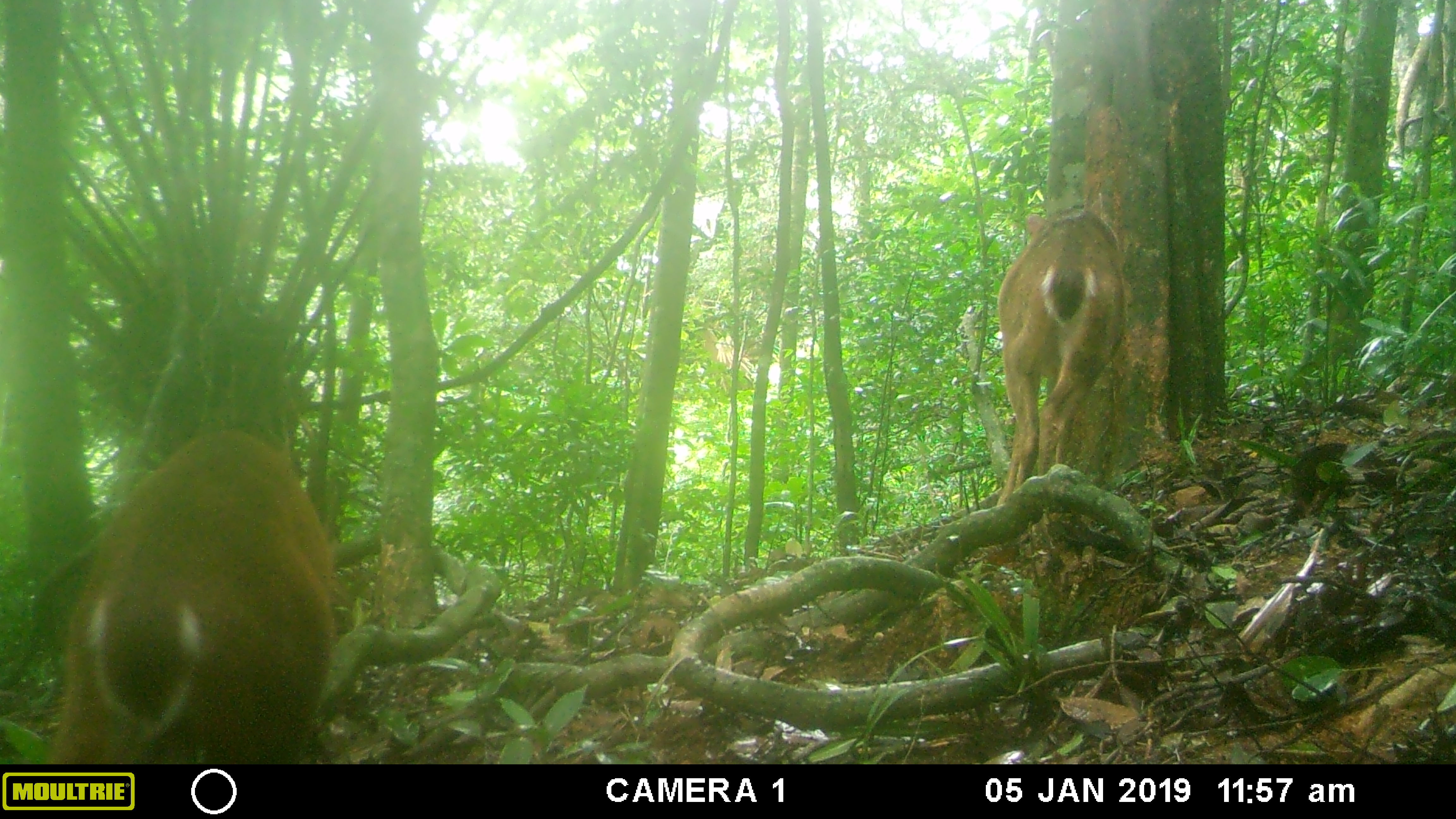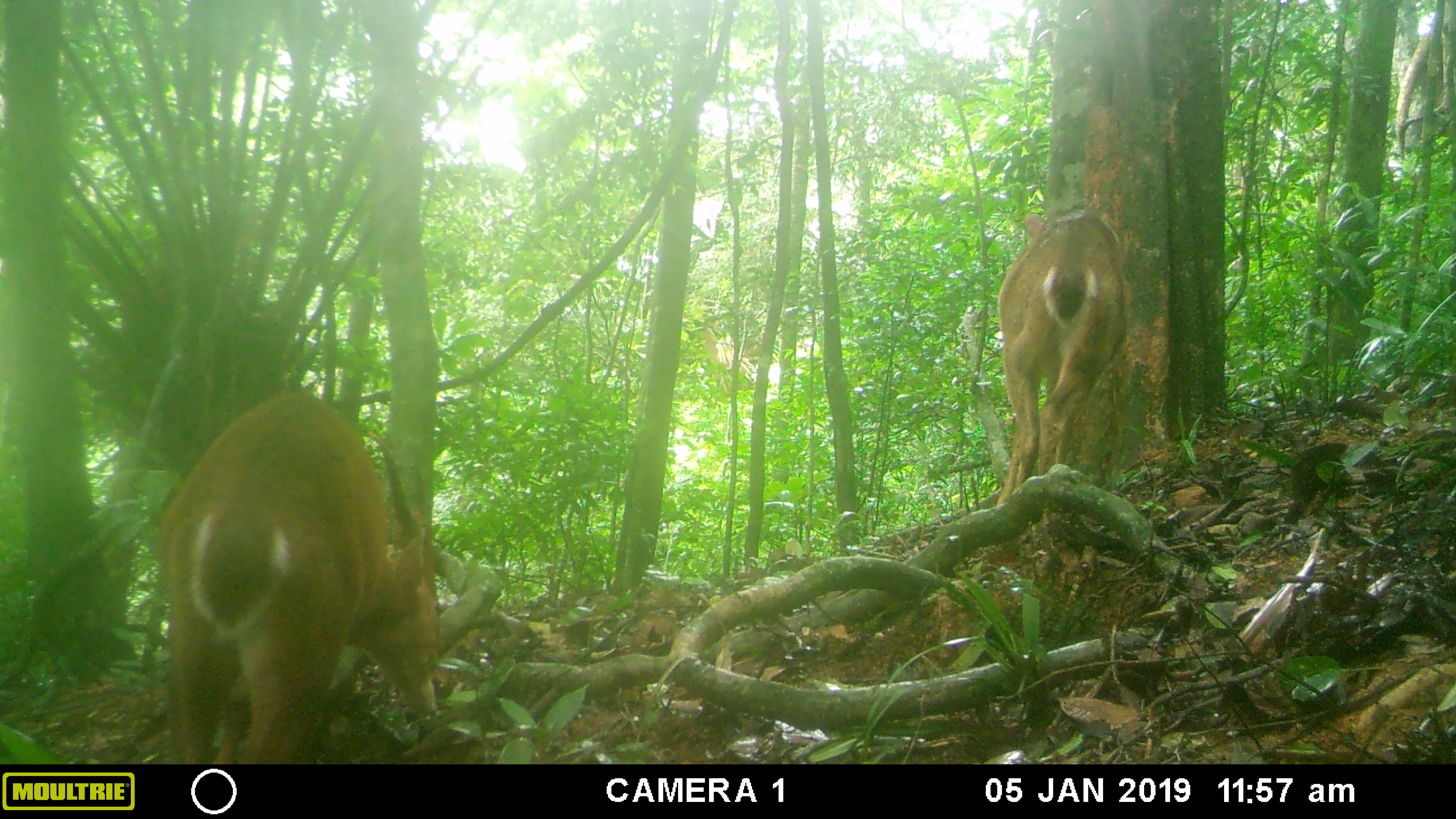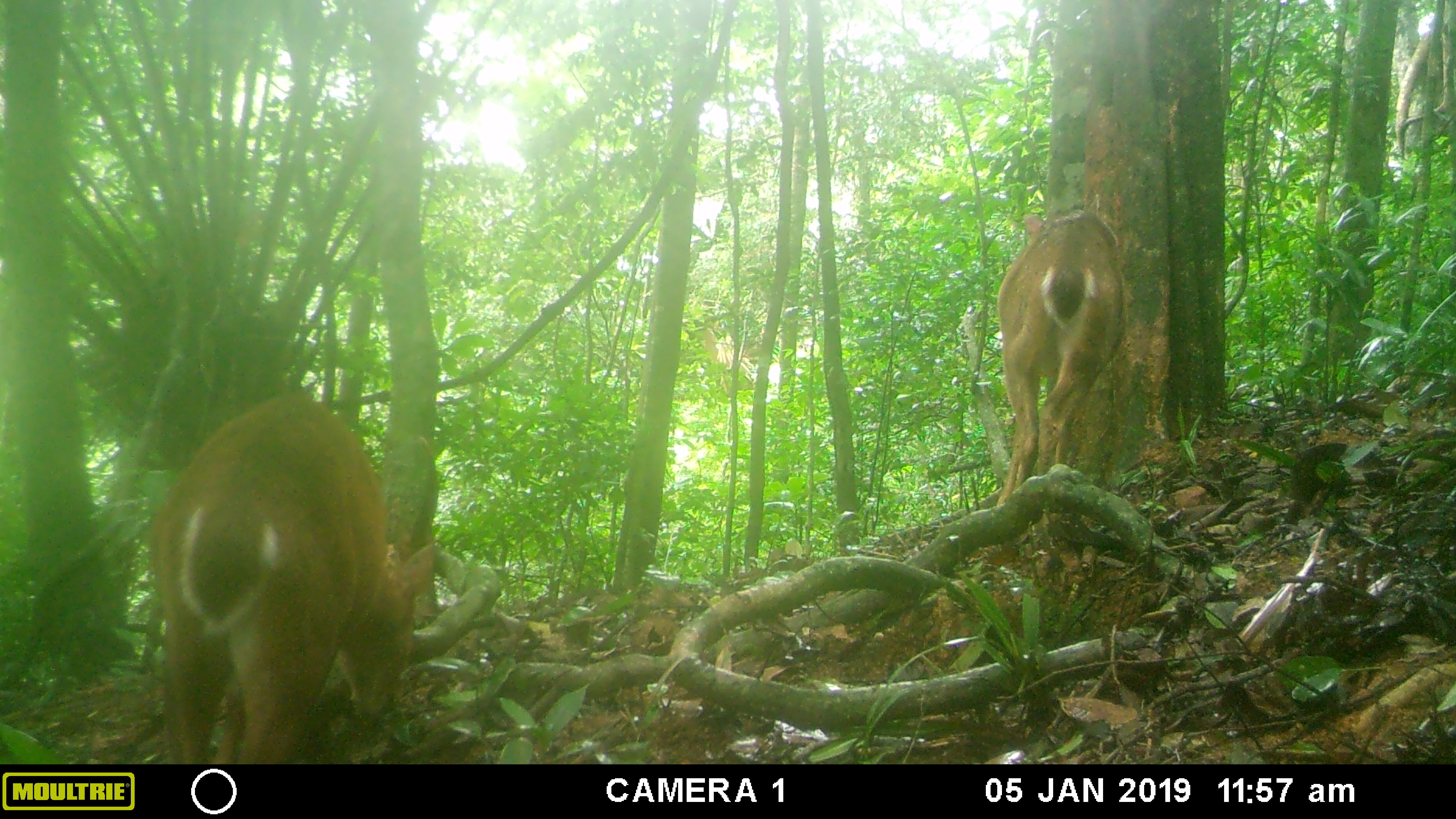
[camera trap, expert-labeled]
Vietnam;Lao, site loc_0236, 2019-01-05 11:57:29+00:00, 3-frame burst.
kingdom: Animalia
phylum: Chordata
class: Mammalia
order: Artiodactyla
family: Cervidae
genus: Muntiacus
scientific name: Muntiacus vuquangensis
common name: large-antlered muntjac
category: large antlered muntjac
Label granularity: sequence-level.